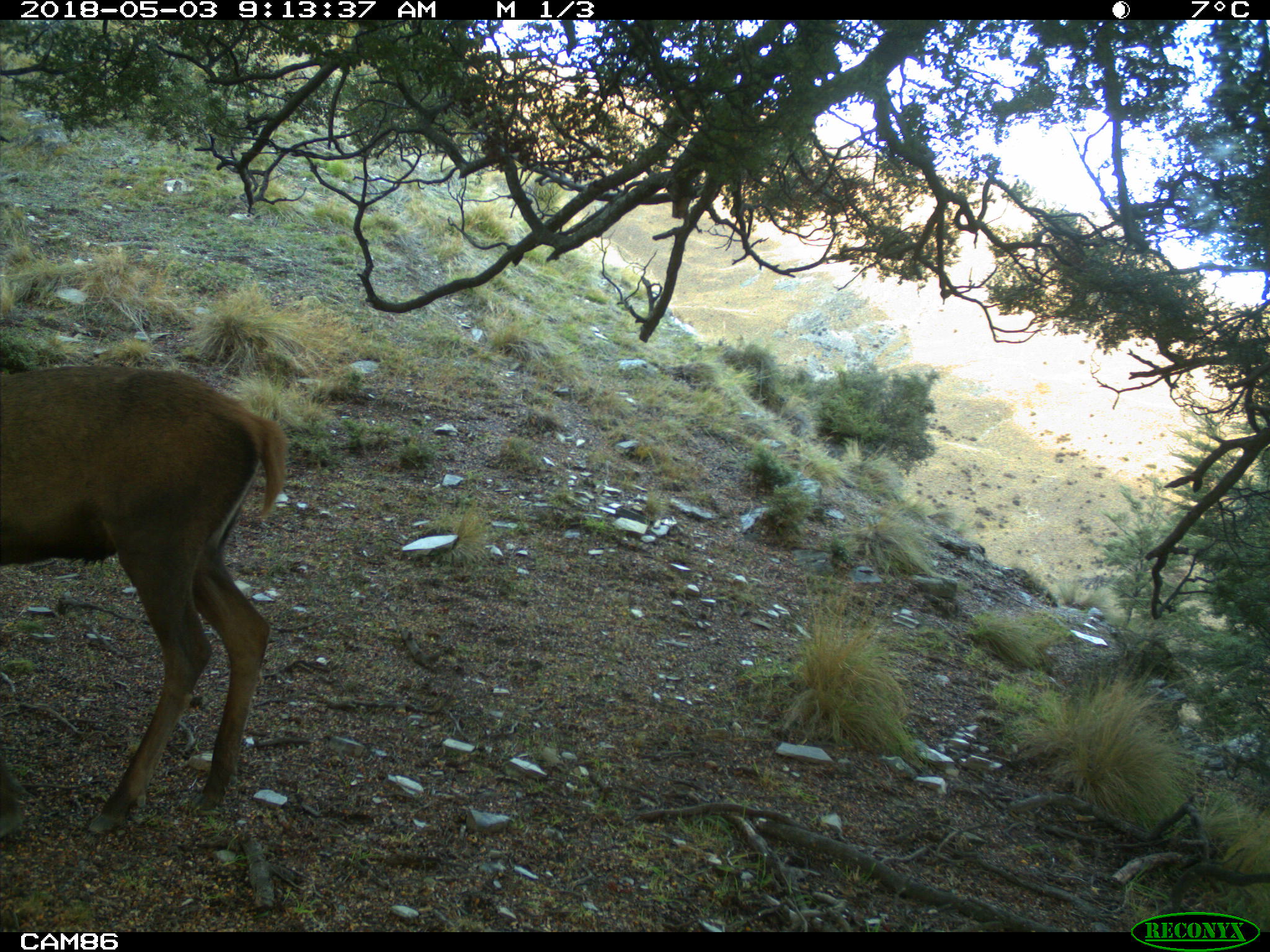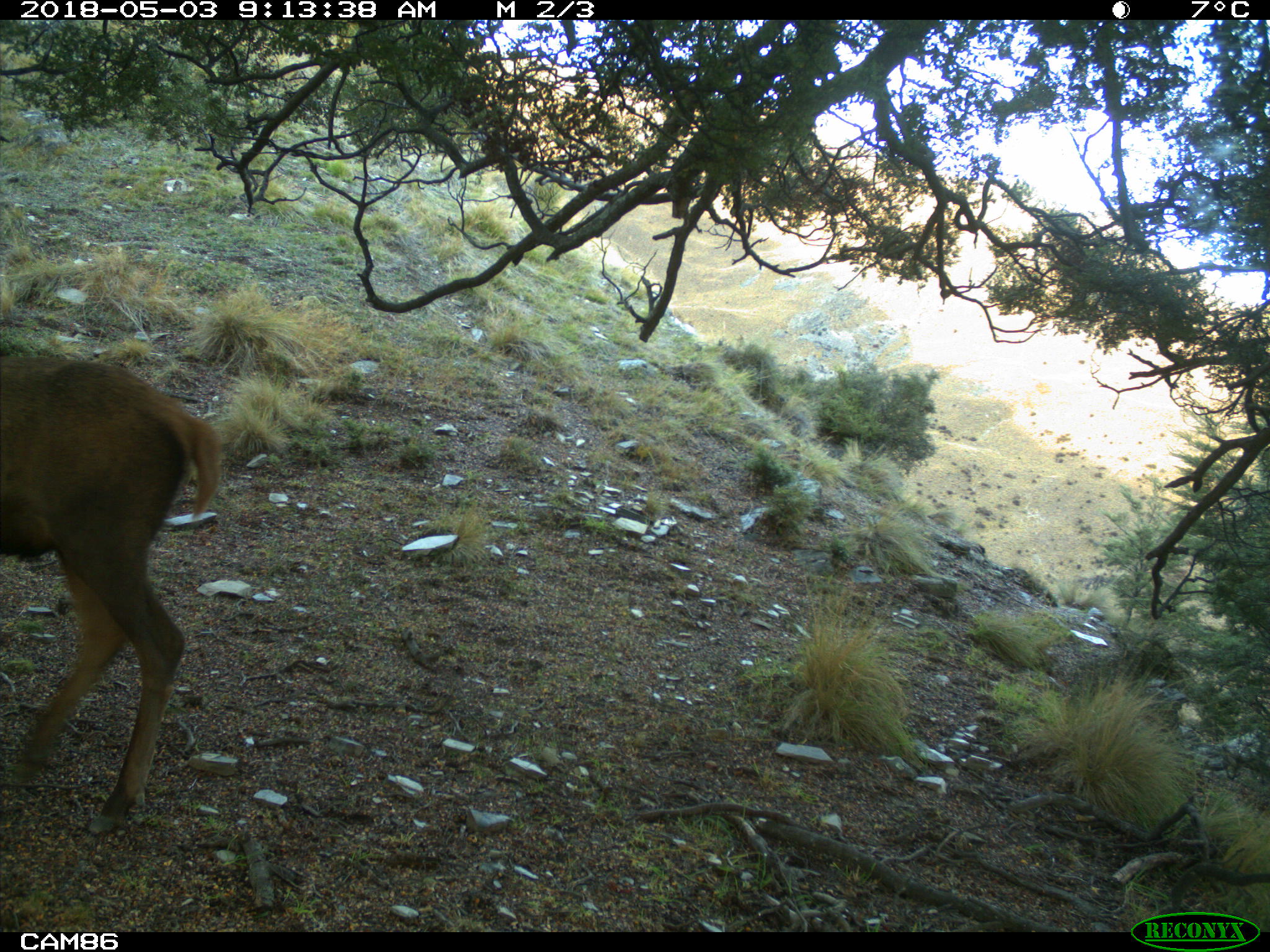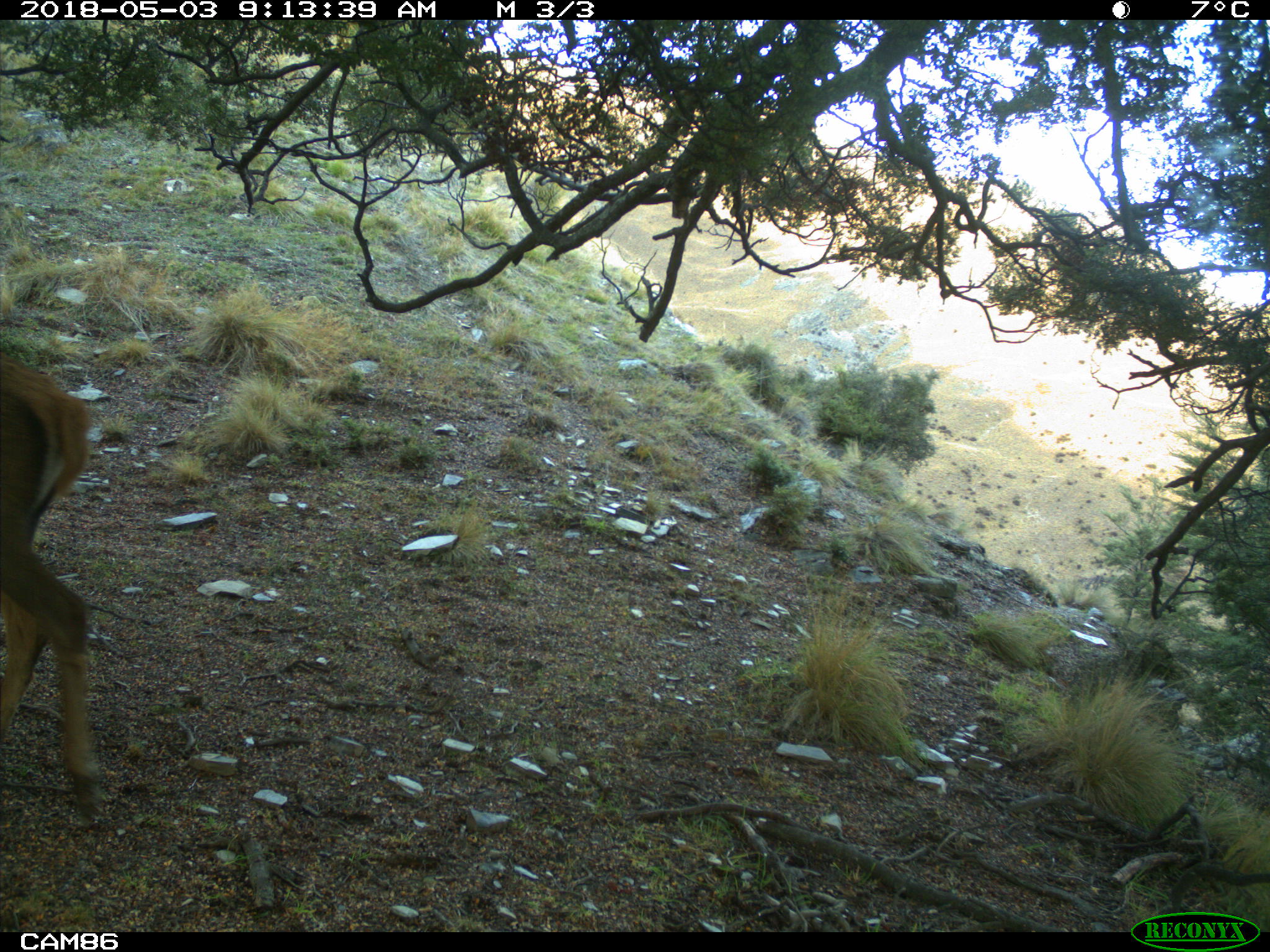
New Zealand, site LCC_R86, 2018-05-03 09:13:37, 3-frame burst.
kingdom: Animalia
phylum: Chordata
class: Mammalia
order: Artiodactyla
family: Cervidae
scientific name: Cervidae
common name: deer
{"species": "deer (Cervidae)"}